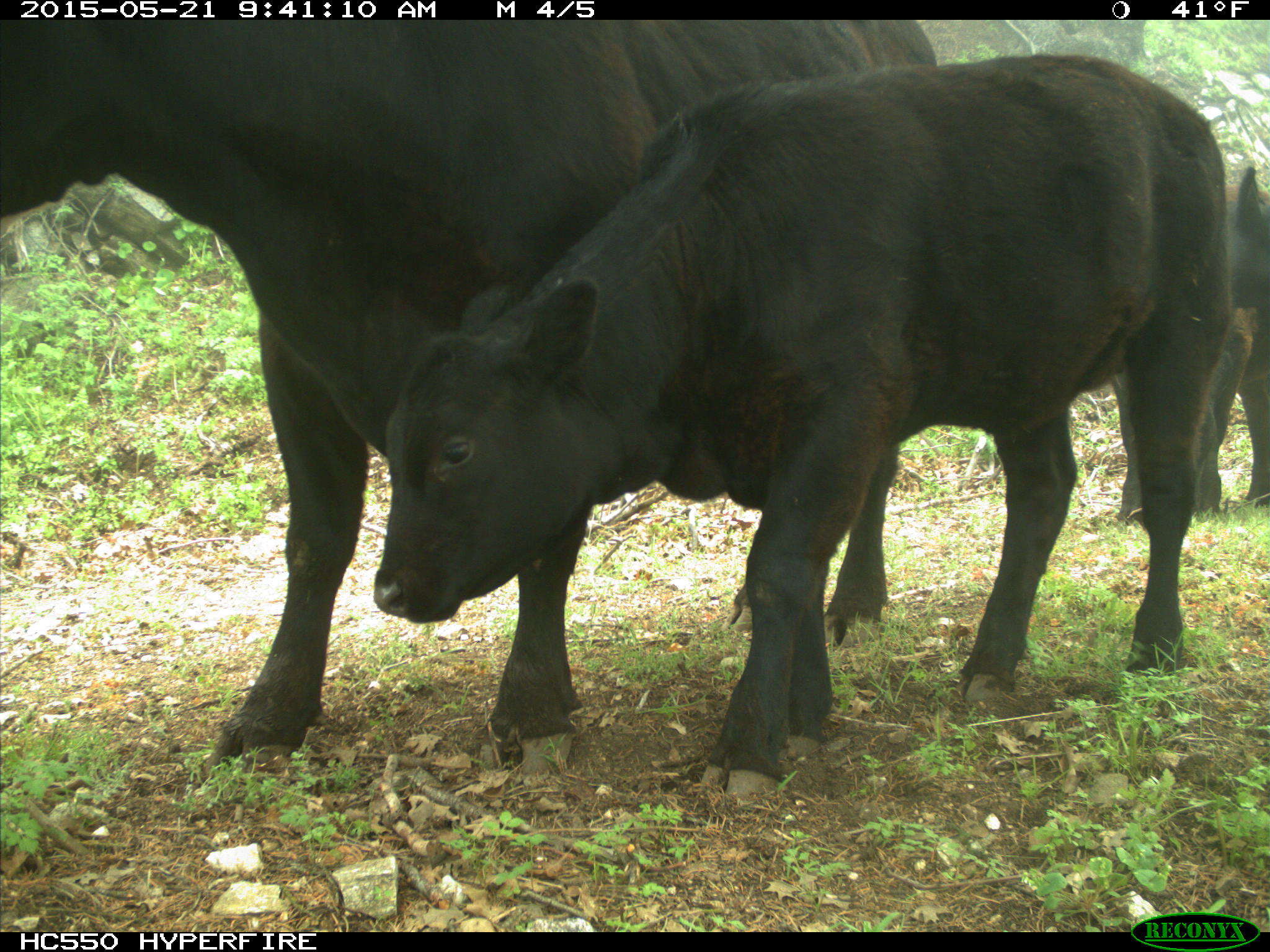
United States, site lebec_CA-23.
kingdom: Animalia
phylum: Chordata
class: Mammalia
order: Artiodactyla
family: Bovidae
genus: Bos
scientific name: Bos taurus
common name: domestic cow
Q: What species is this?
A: Bos taurus (domestic cow).